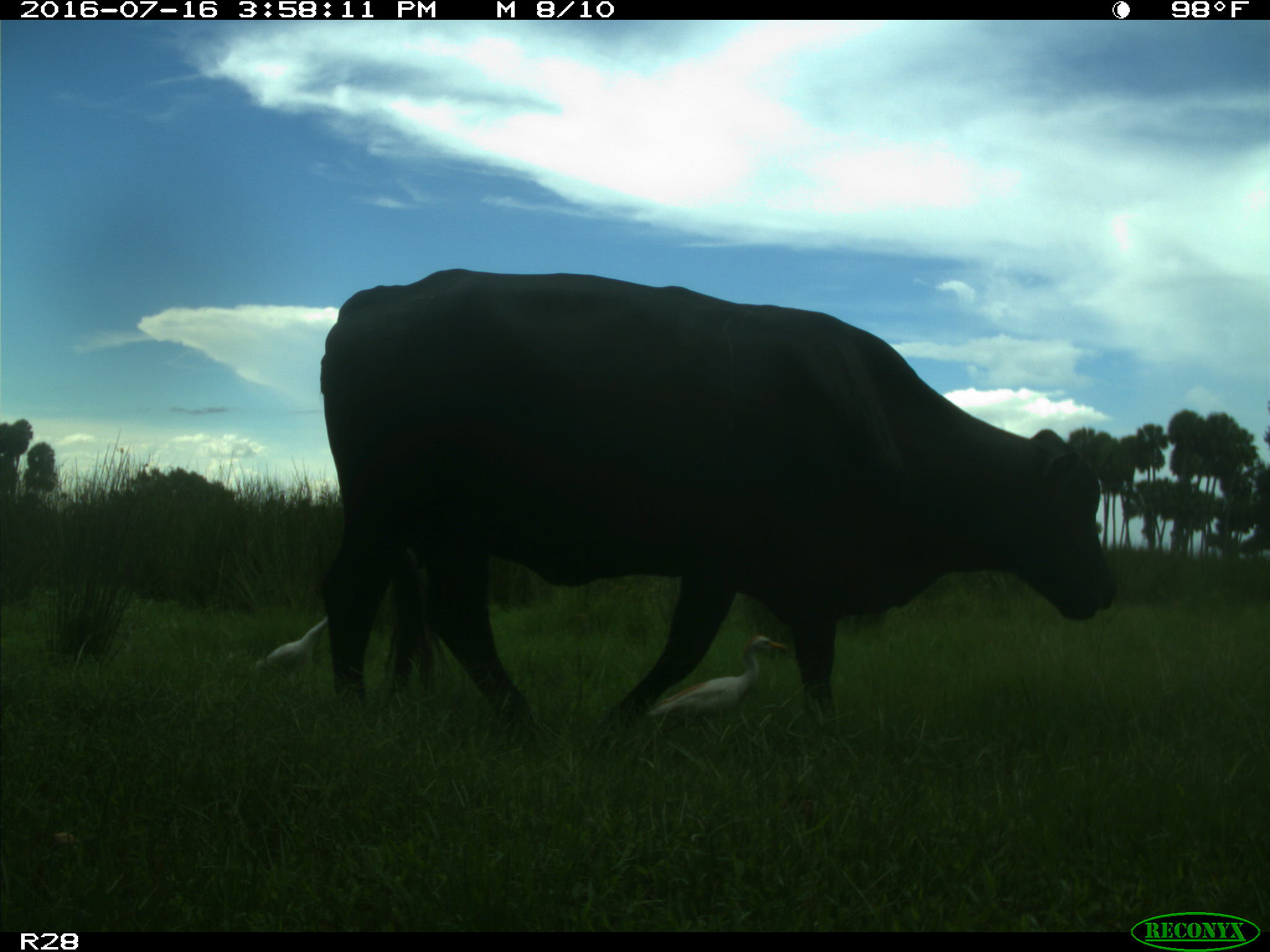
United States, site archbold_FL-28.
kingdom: Animalia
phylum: Chordata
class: Mammalia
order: Artiodactyla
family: Bovidae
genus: Bos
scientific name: Bos taurus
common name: domestic cow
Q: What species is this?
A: Bos taurus (domestic cow).